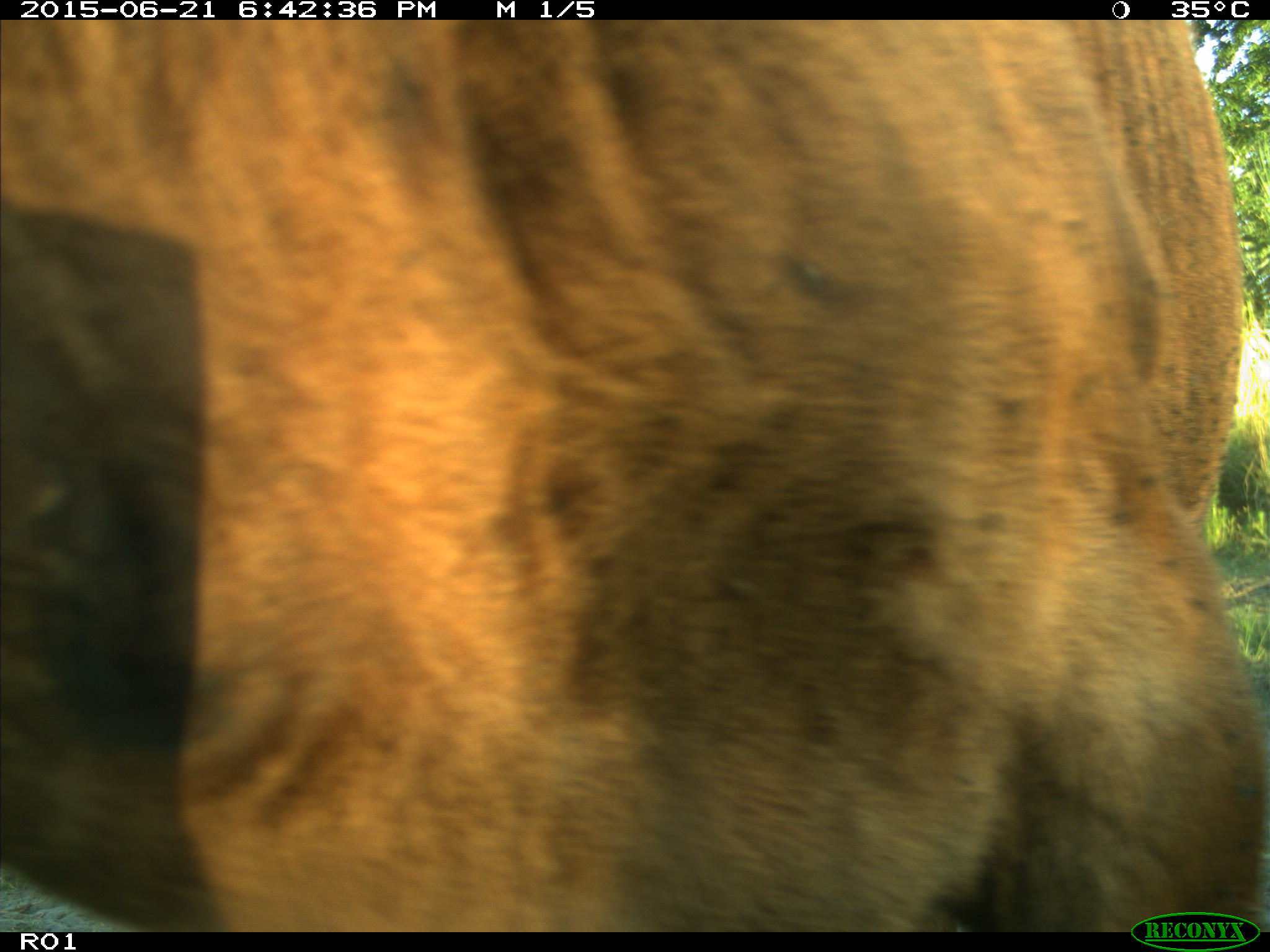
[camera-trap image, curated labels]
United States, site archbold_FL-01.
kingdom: Animalia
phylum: Chordata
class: Mammalia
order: Artiodactyla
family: Bovidae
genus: Bos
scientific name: Bos taurus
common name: domestic cow